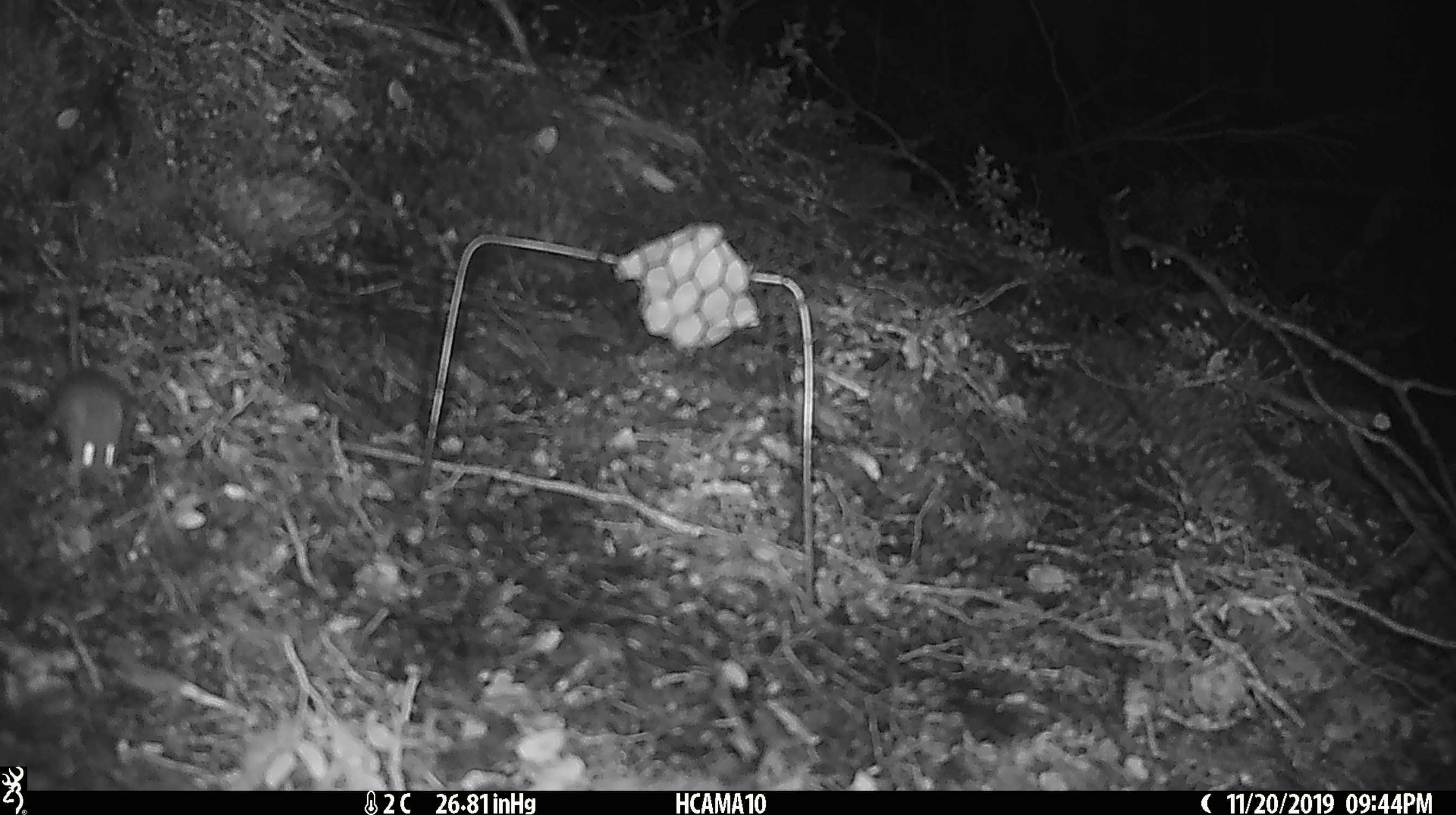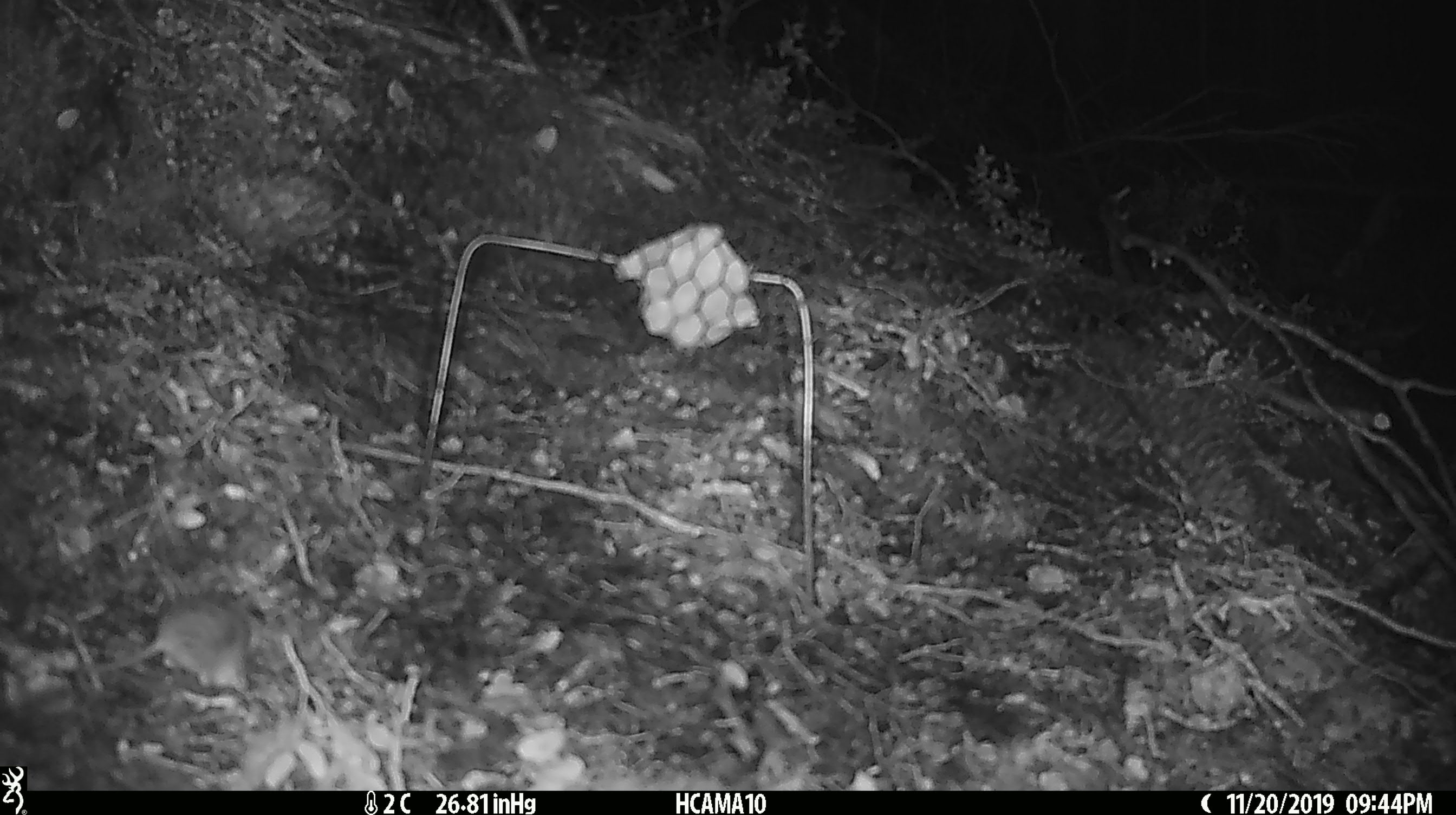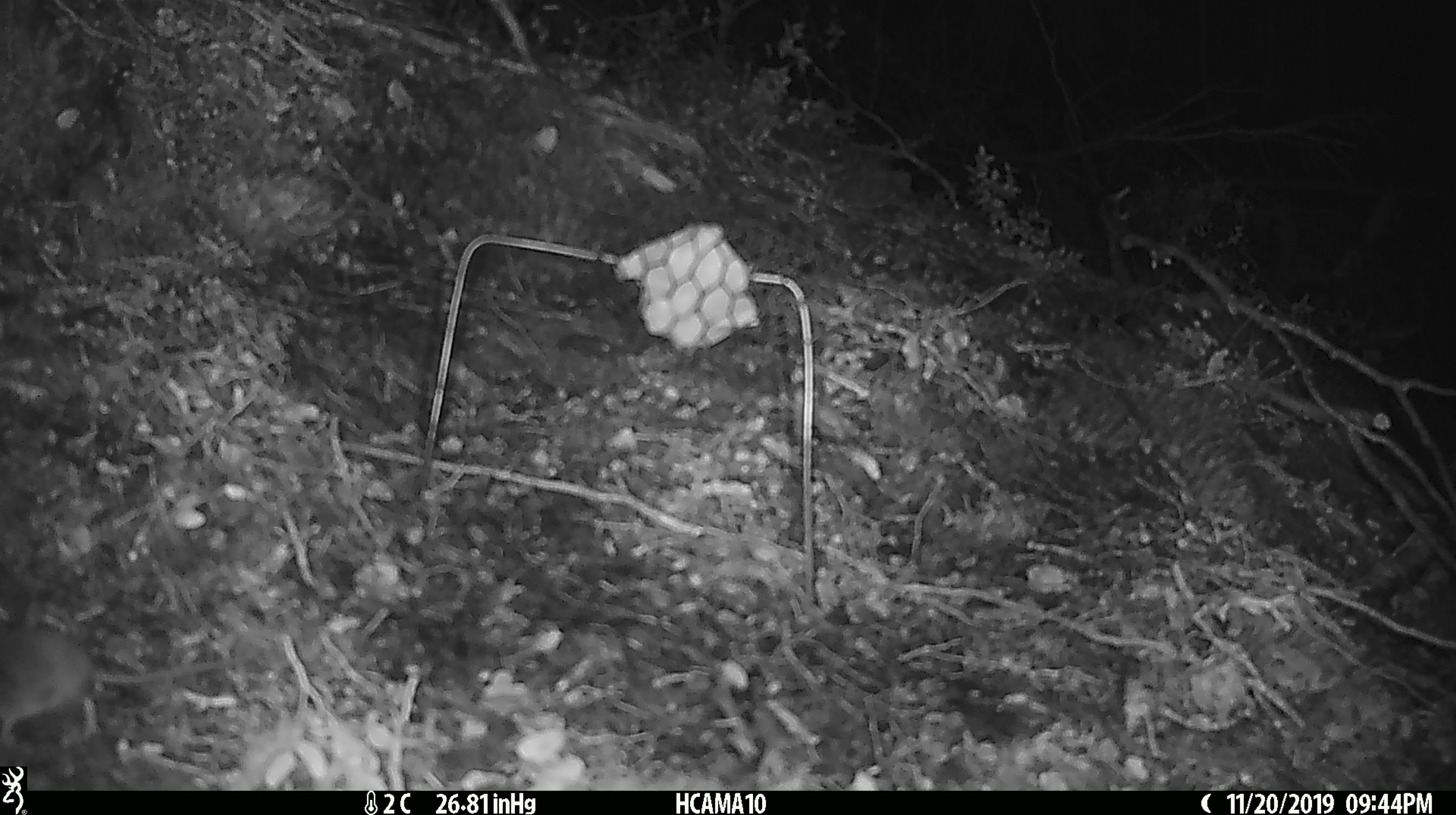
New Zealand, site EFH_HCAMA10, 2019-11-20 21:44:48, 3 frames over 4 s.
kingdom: Animalia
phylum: Chordata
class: Mammalia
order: Rodentia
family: Muridae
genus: Mus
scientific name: Mus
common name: mouse